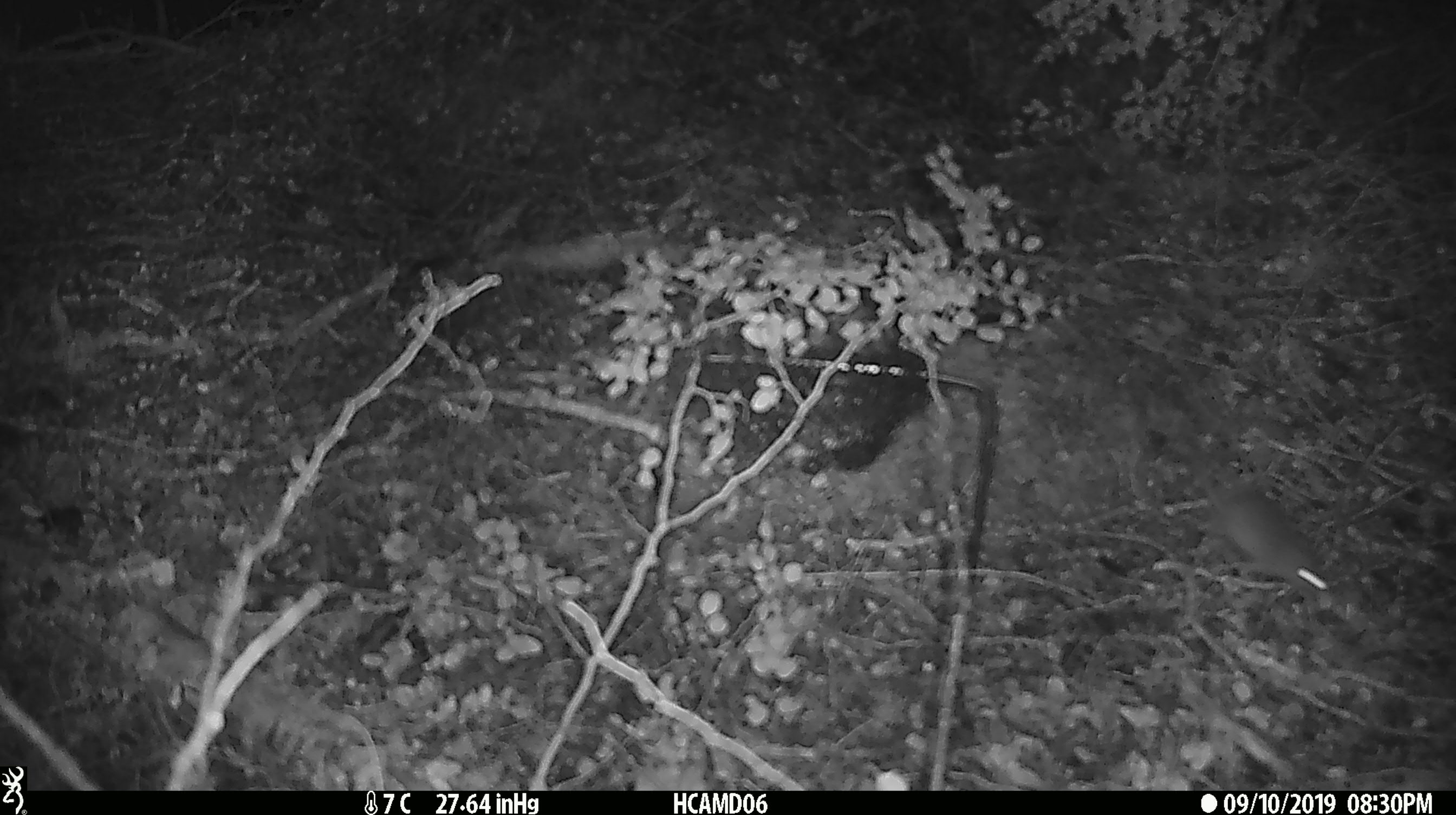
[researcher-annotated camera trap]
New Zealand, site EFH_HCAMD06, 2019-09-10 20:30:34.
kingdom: Animalia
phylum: Chordata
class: Mammalia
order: Rodentia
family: Muridae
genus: Mus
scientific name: Mus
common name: mouse